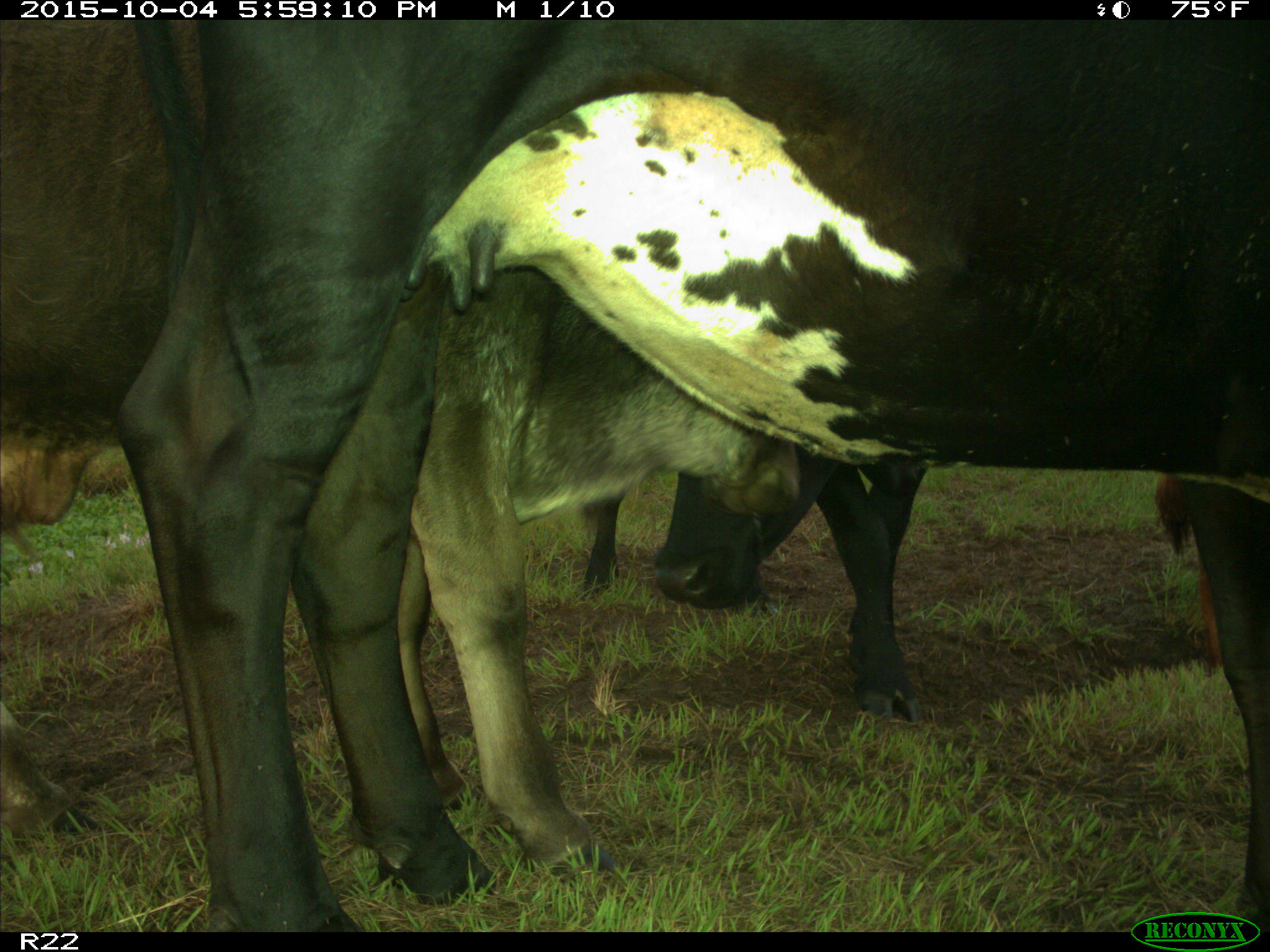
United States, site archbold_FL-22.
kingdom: Animalia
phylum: Chordata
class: Mammalia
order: Artiodactyla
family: Bovidae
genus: Bos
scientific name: Bos taurus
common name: domestic cow